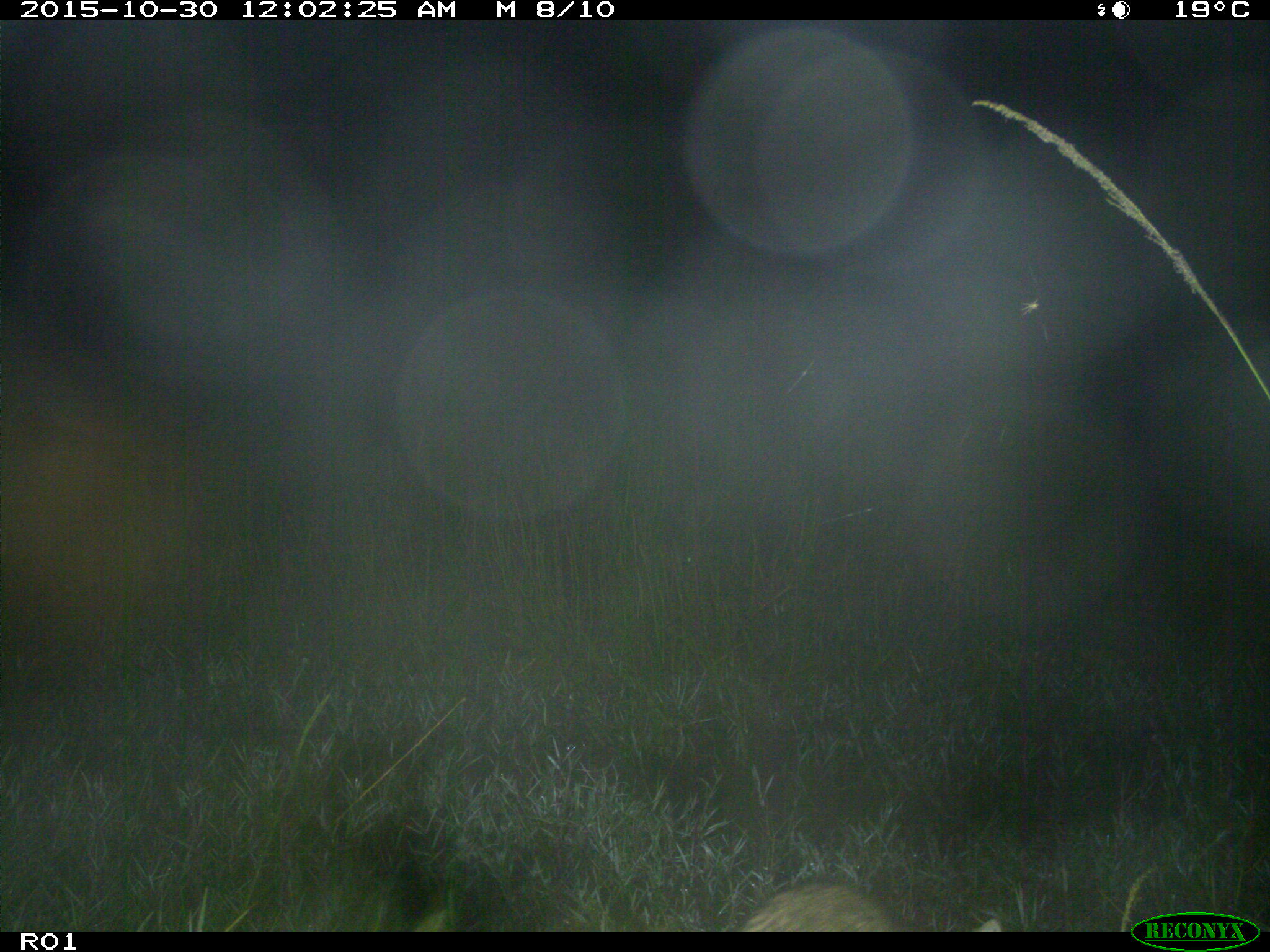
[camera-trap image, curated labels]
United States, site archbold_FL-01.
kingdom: Animalia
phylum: Chordata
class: Mammalia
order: Carnivora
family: Felidae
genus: Lynx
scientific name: Lynx rufus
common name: bobcat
Lynx rufus (bobcat).